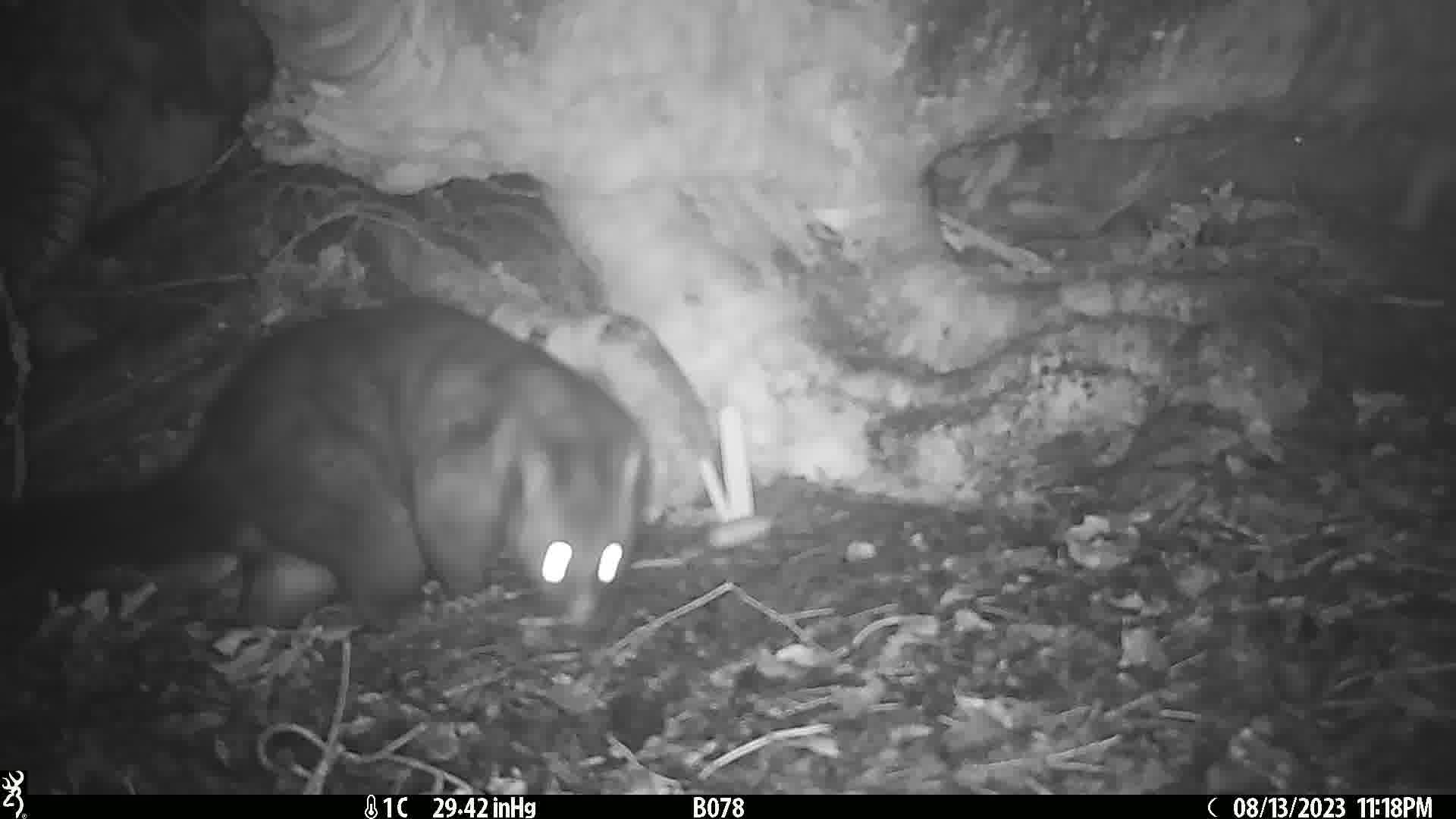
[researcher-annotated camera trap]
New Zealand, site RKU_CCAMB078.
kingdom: Animalia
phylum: Chordata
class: Mammalia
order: Diprotodontia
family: Phalangeridae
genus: Trichosurus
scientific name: Trichosurus vulpecula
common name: common brushtail possum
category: possum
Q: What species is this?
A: Possum (common brushtail possum) (Trichosurus vulpecula).